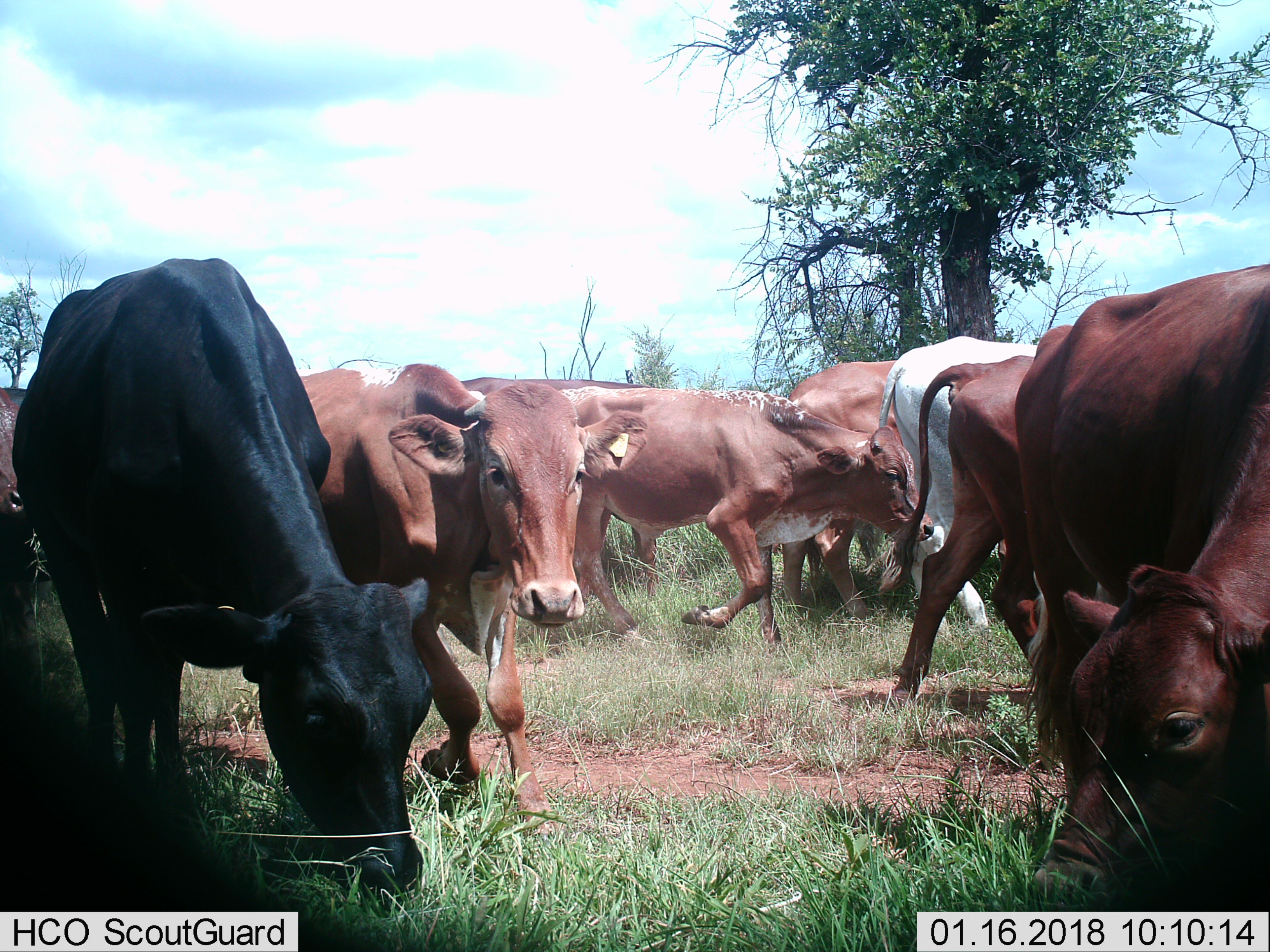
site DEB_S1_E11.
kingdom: Animalia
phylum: Chordata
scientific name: Vertebrata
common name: domestic animal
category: domesticanimal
Domesticanimal (domestic animal) (Vertebrata), count 9. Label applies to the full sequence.